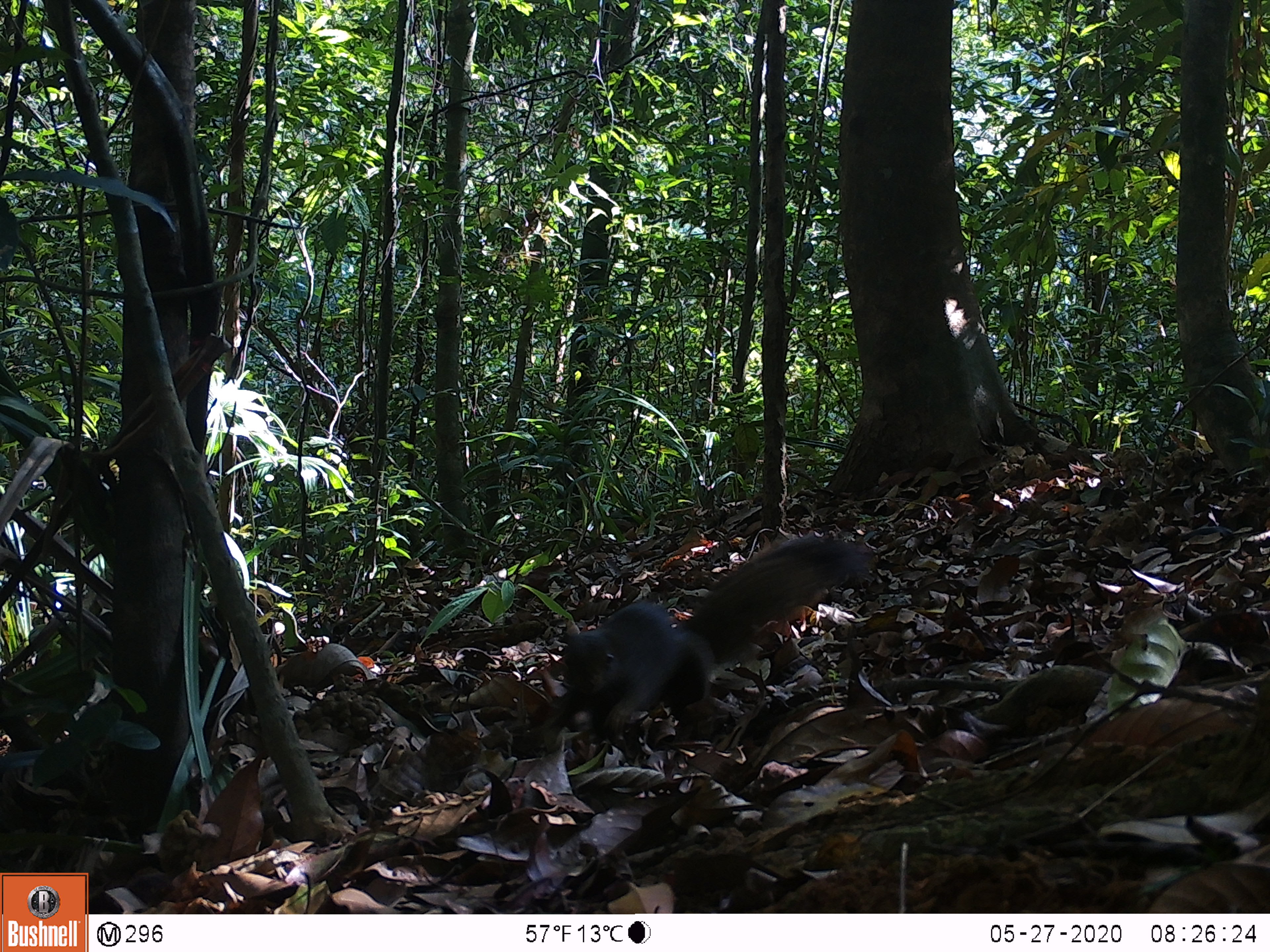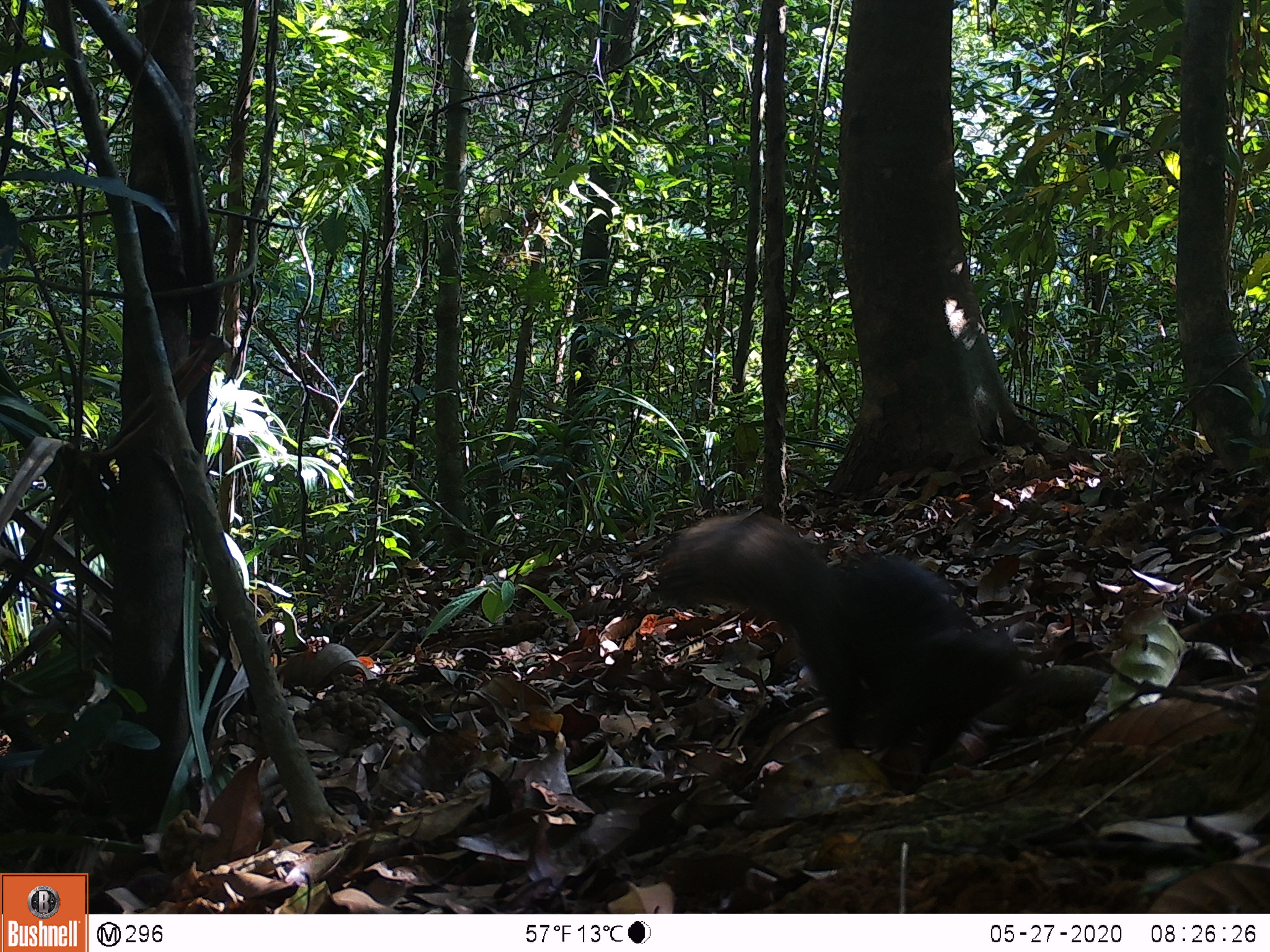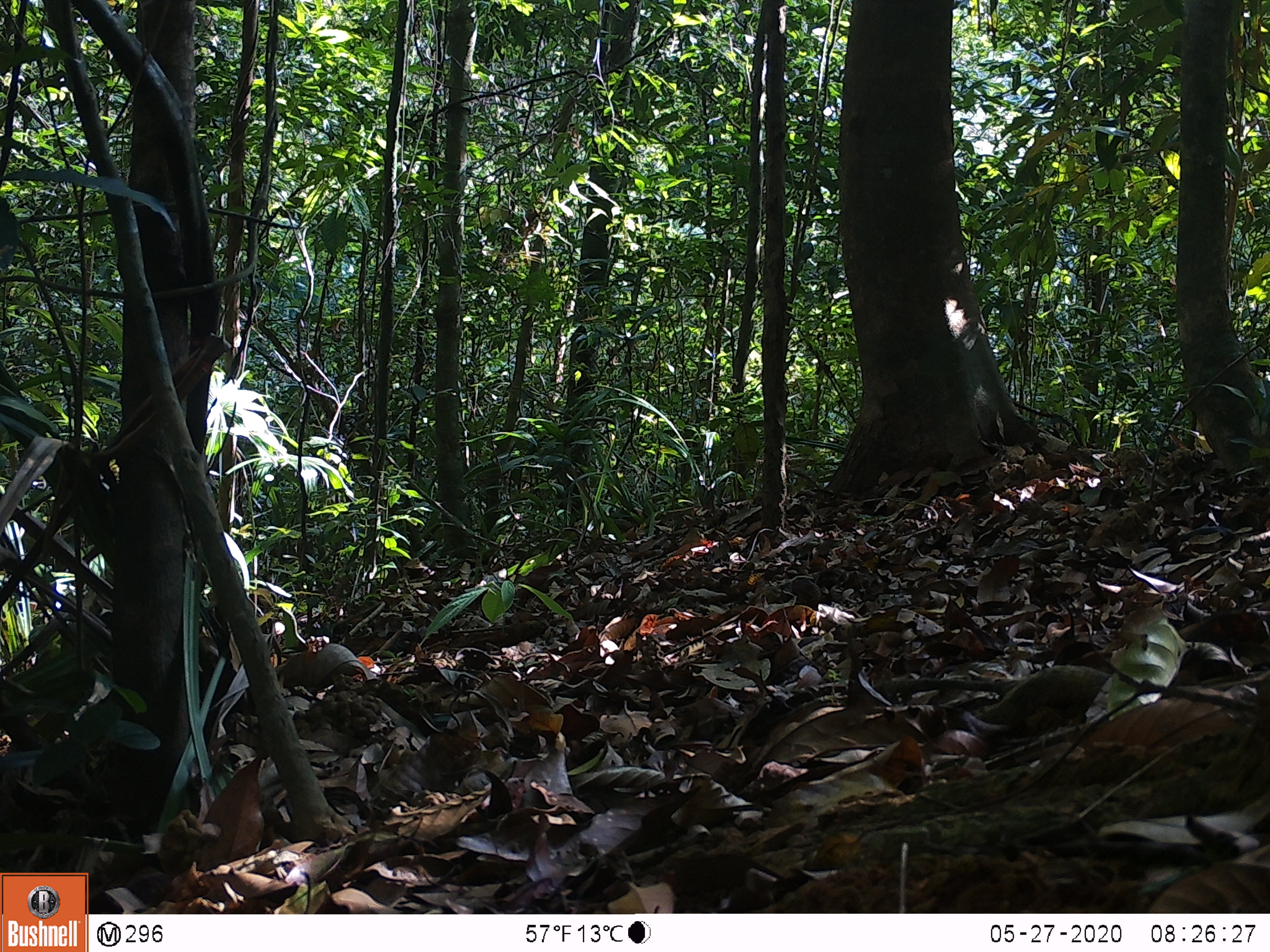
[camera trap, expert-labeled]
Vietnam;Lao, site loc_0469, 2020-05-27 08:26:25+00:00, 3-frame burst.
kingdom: Animalia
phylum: Chordata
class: Mammalia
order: Rodentia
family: Sciuridae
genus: Callosciurus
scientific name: Callosciurus erythraeus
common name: pallas's squirrel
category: pallass squirrel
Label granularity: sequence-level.